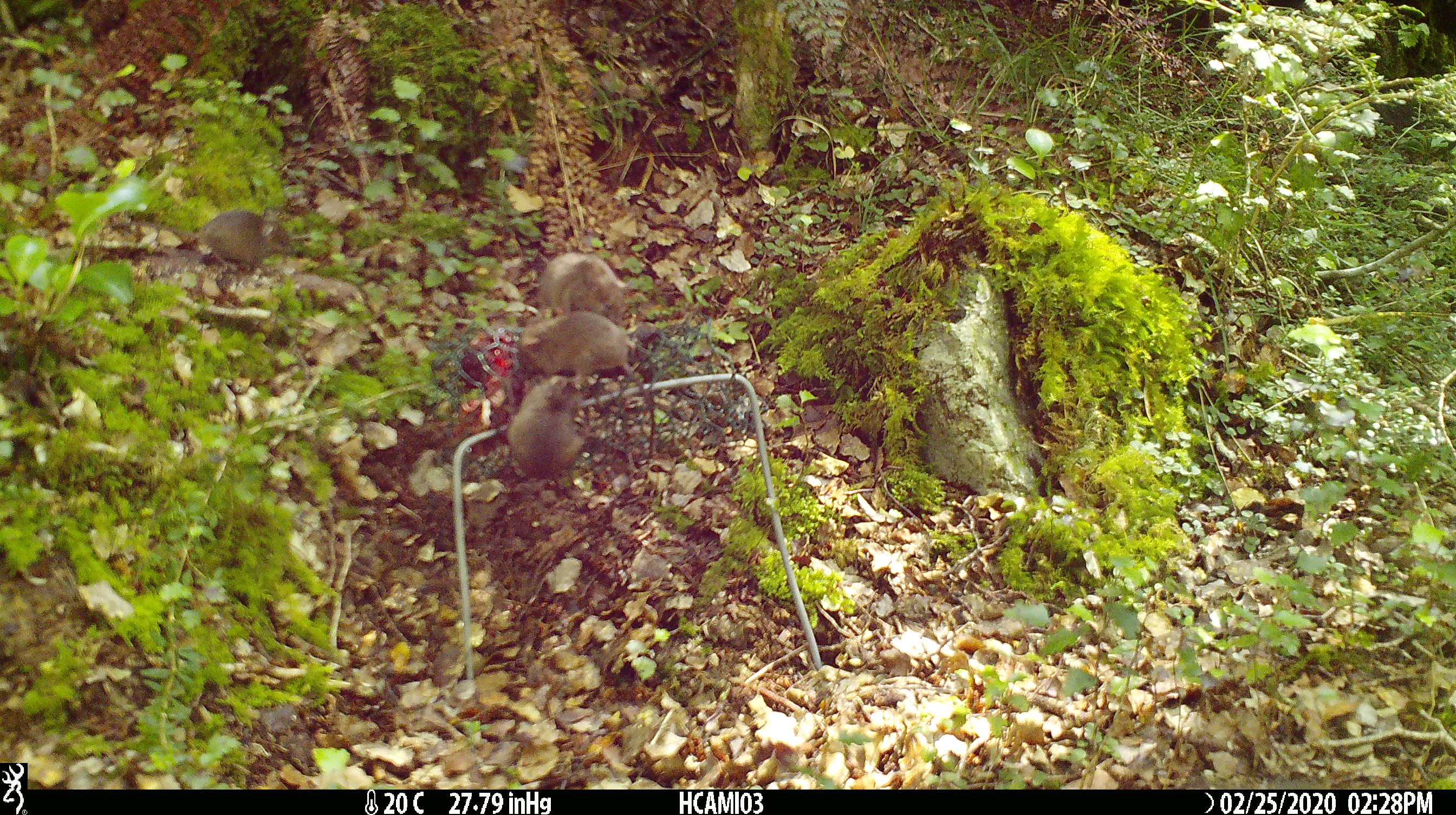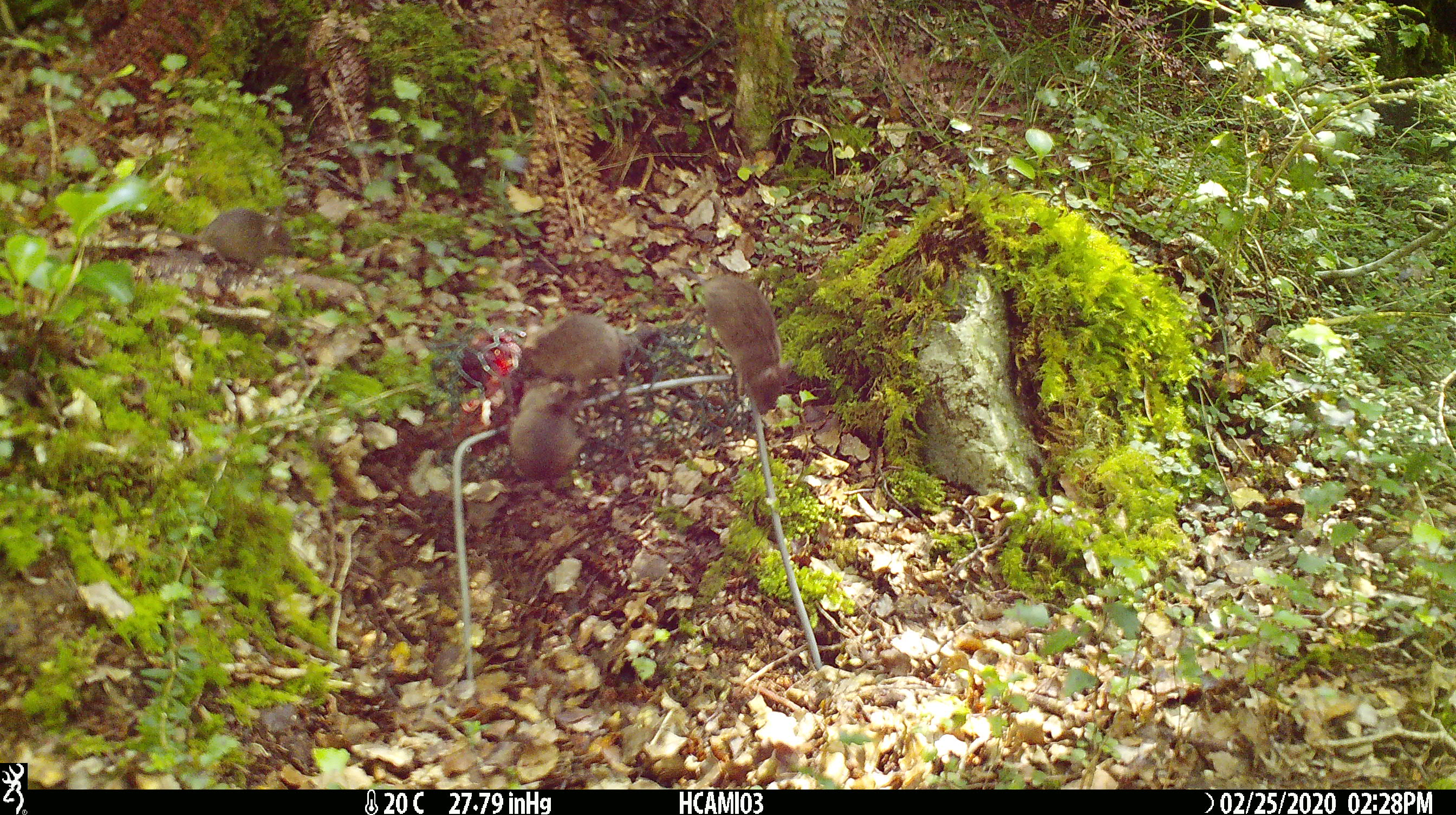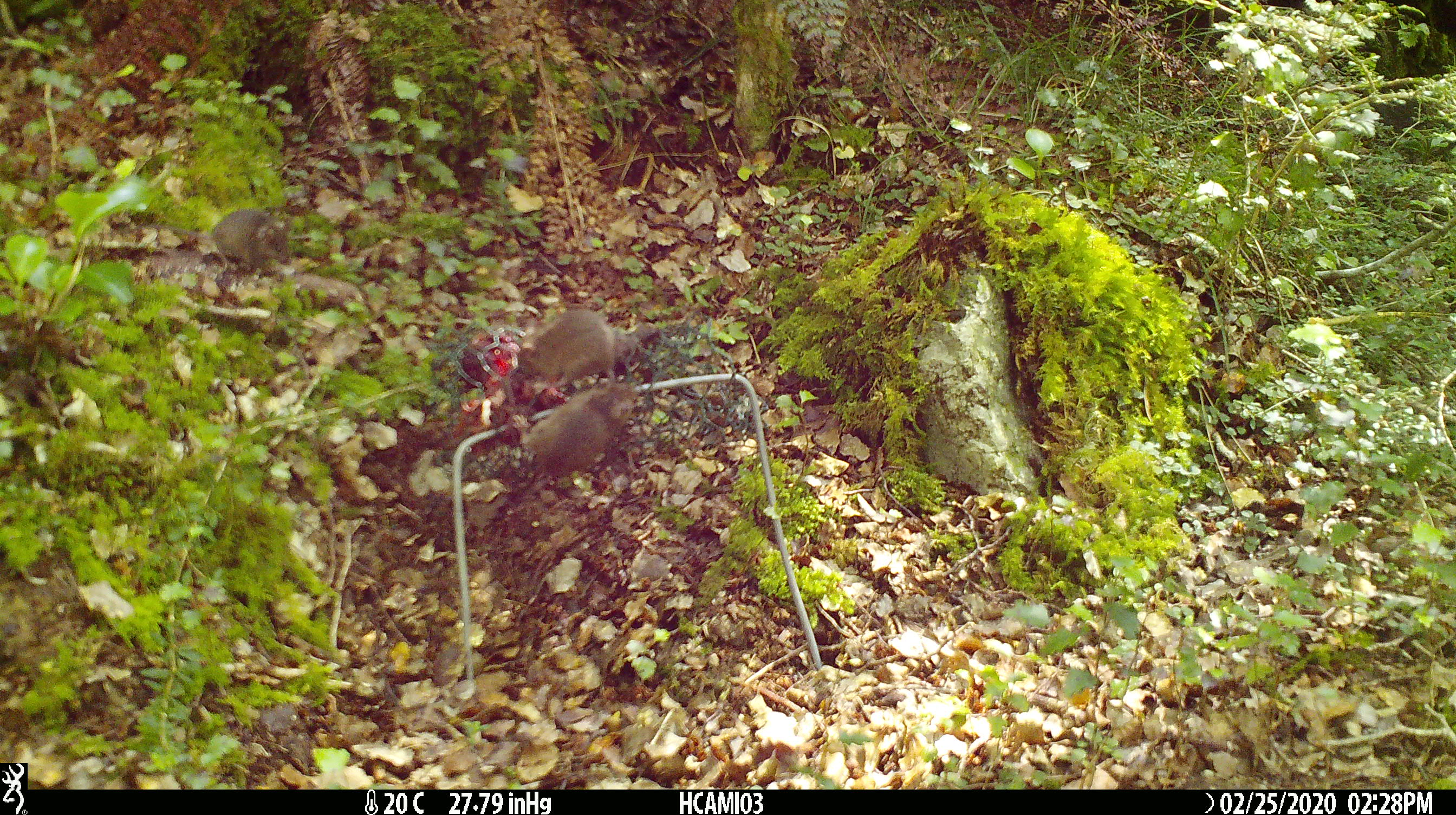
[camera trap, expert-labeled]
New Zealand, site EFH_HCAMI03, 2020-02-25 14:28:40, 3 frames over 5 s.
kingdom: Animalia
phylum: Chordata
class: Mammalia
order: Rodentia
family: Muridae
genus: Mus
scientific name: Mus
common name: mouse